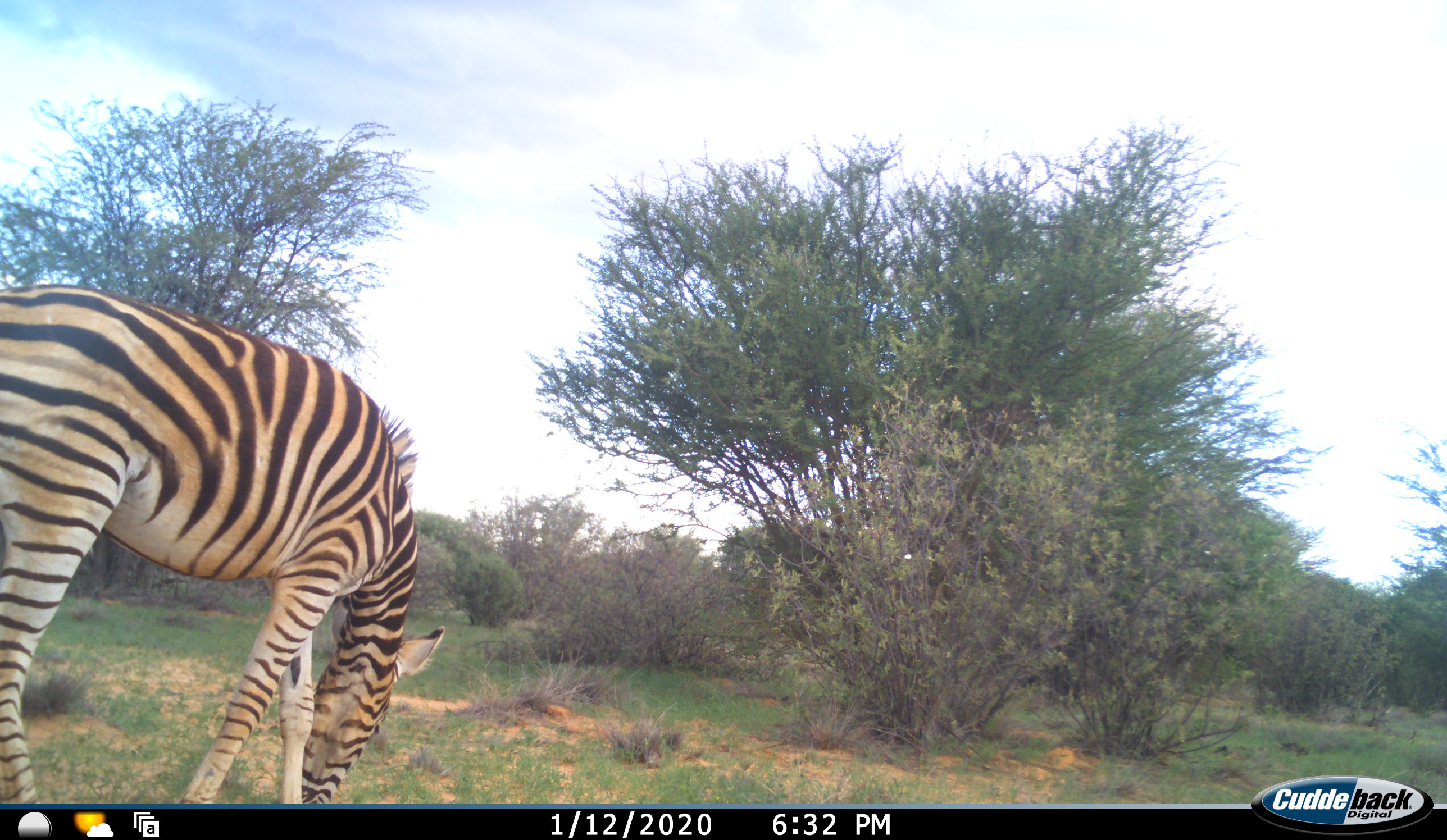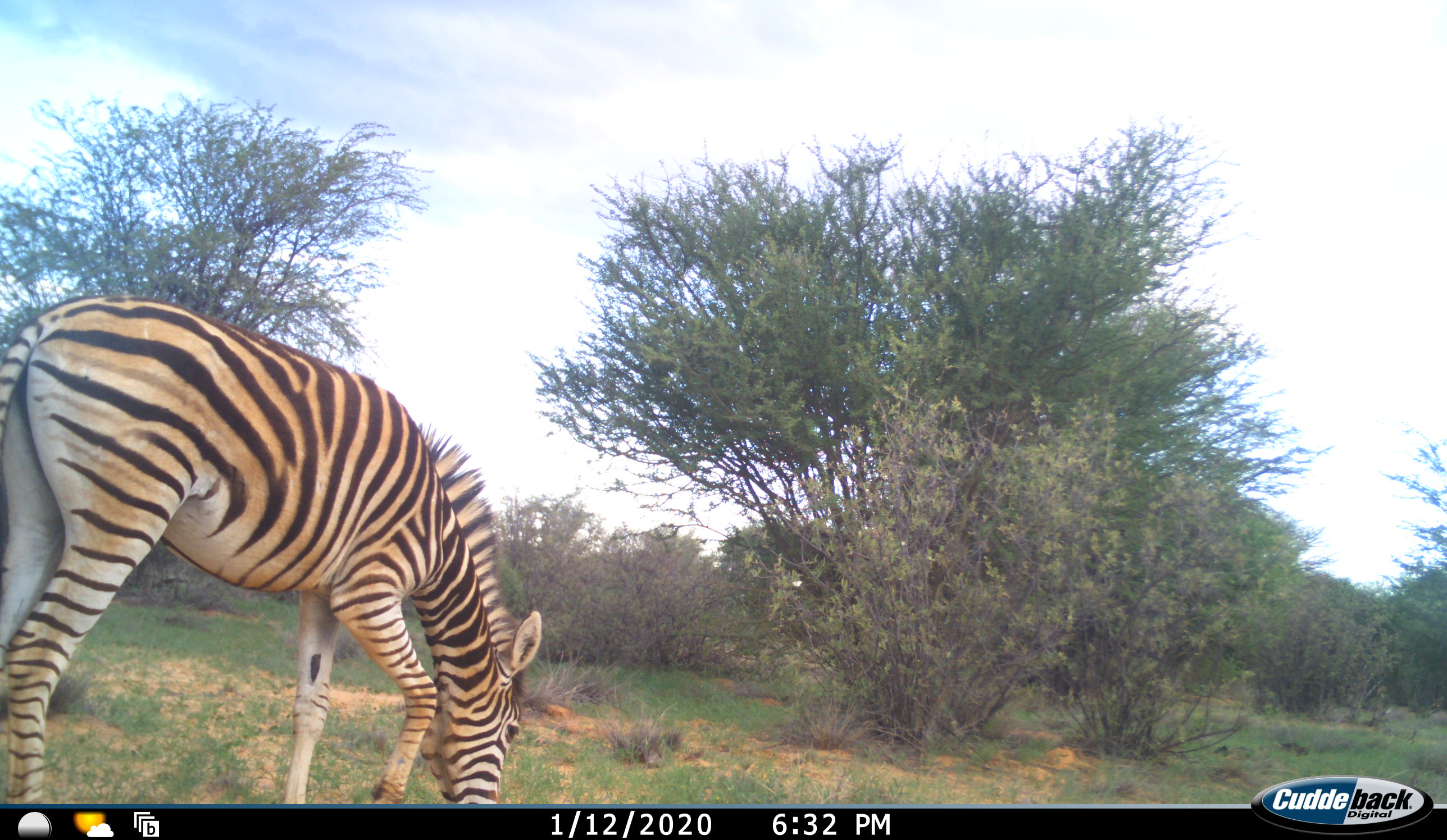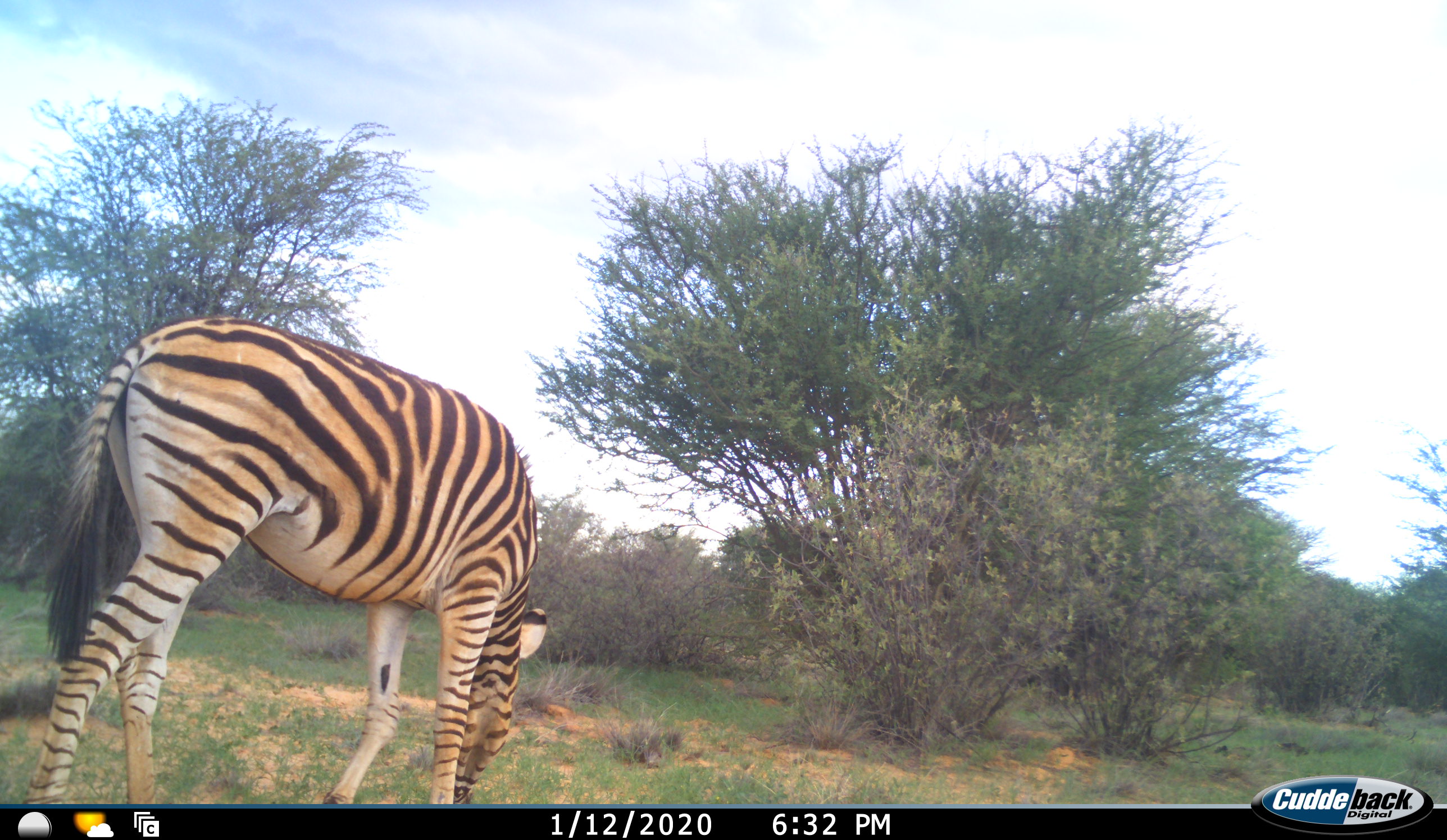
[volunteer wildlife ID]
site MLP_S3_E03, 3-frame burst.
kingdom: Animalia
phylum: Chordata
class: Mammalia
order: Perissodactyla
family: Equidae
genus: Equus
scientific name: Equus quagga burchellii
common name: burchell's zebra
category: zebraburchells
Zebraburchells (burchell's zebra) (Equus quagga burchellii), count 1. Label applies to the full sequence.